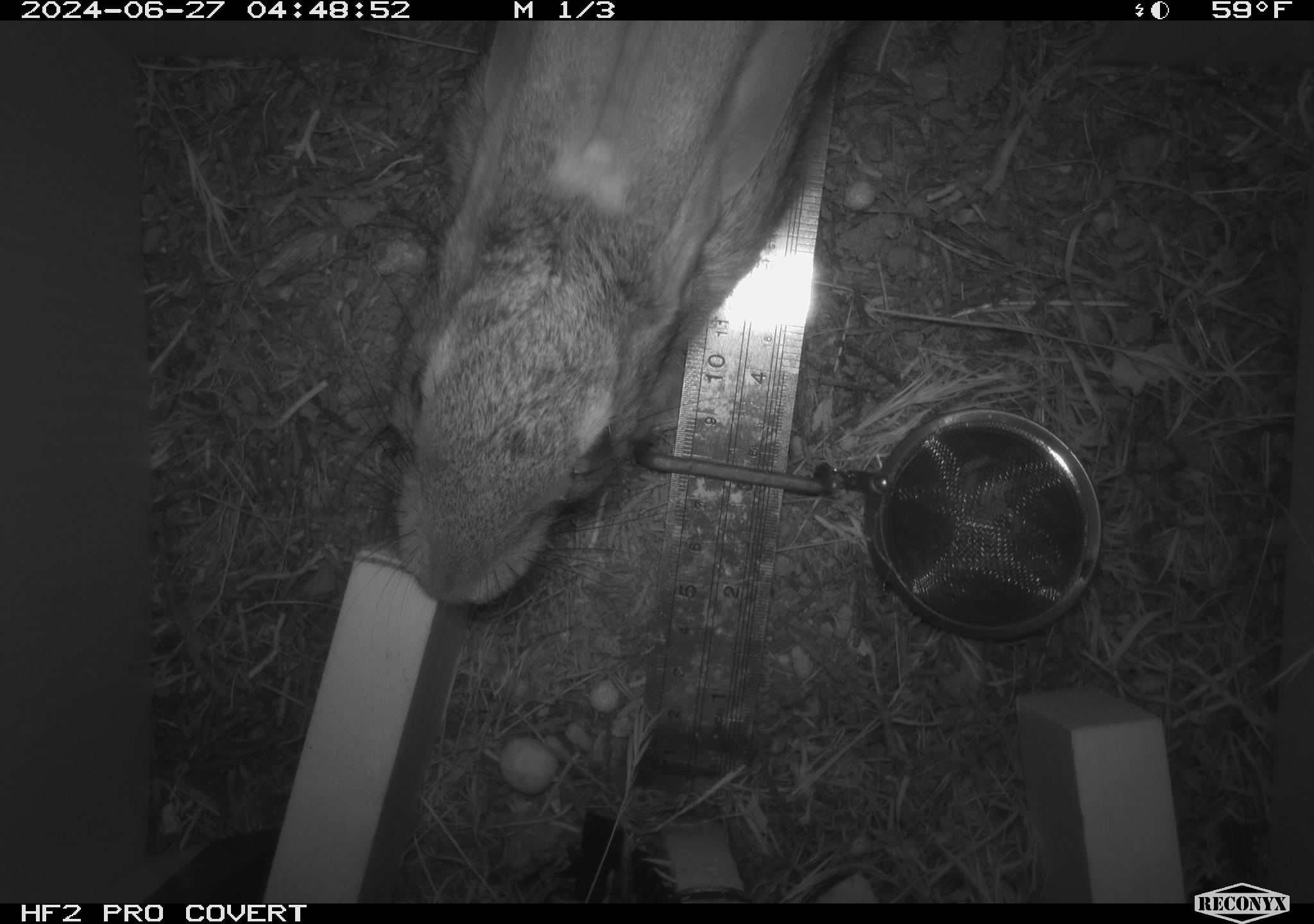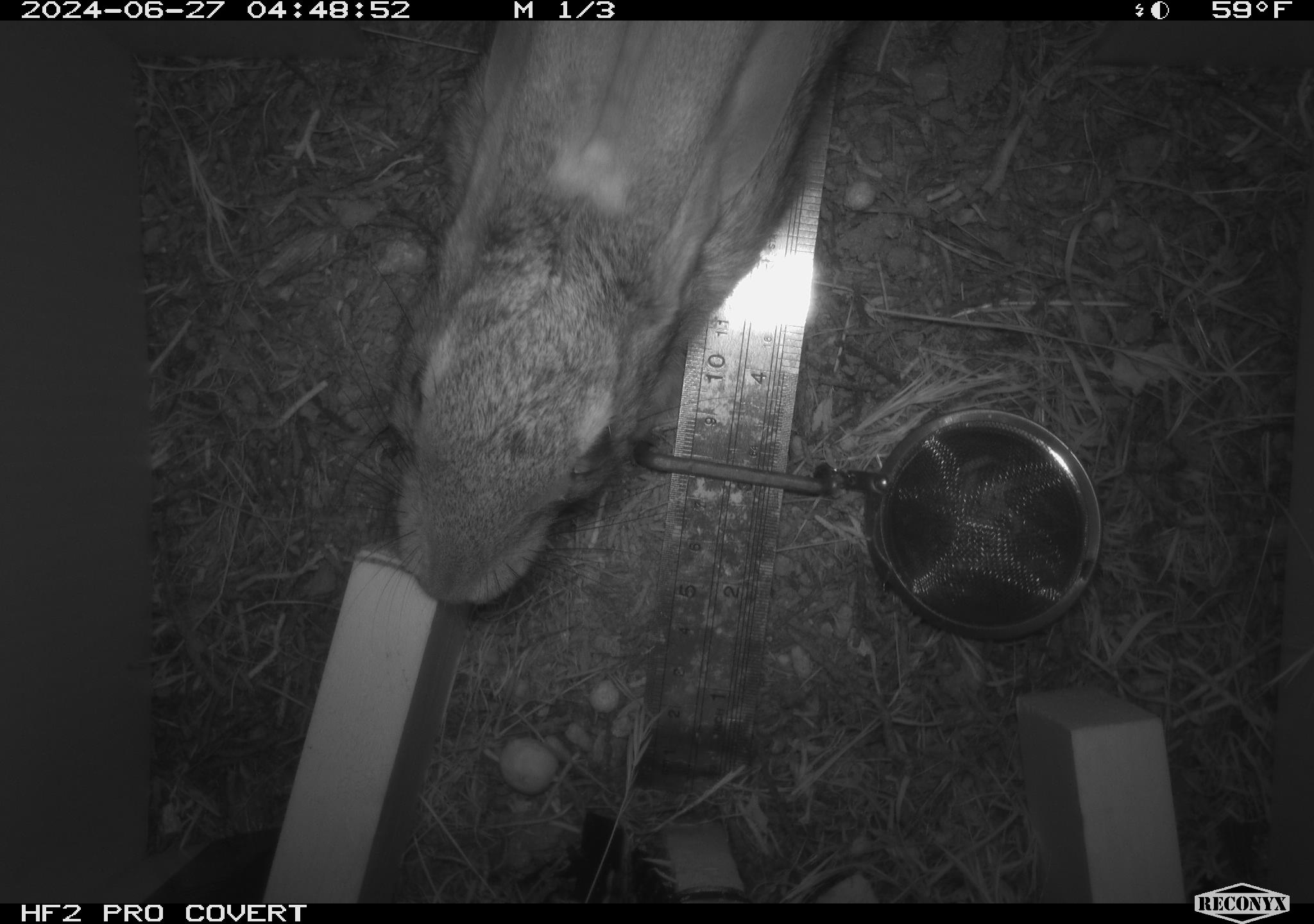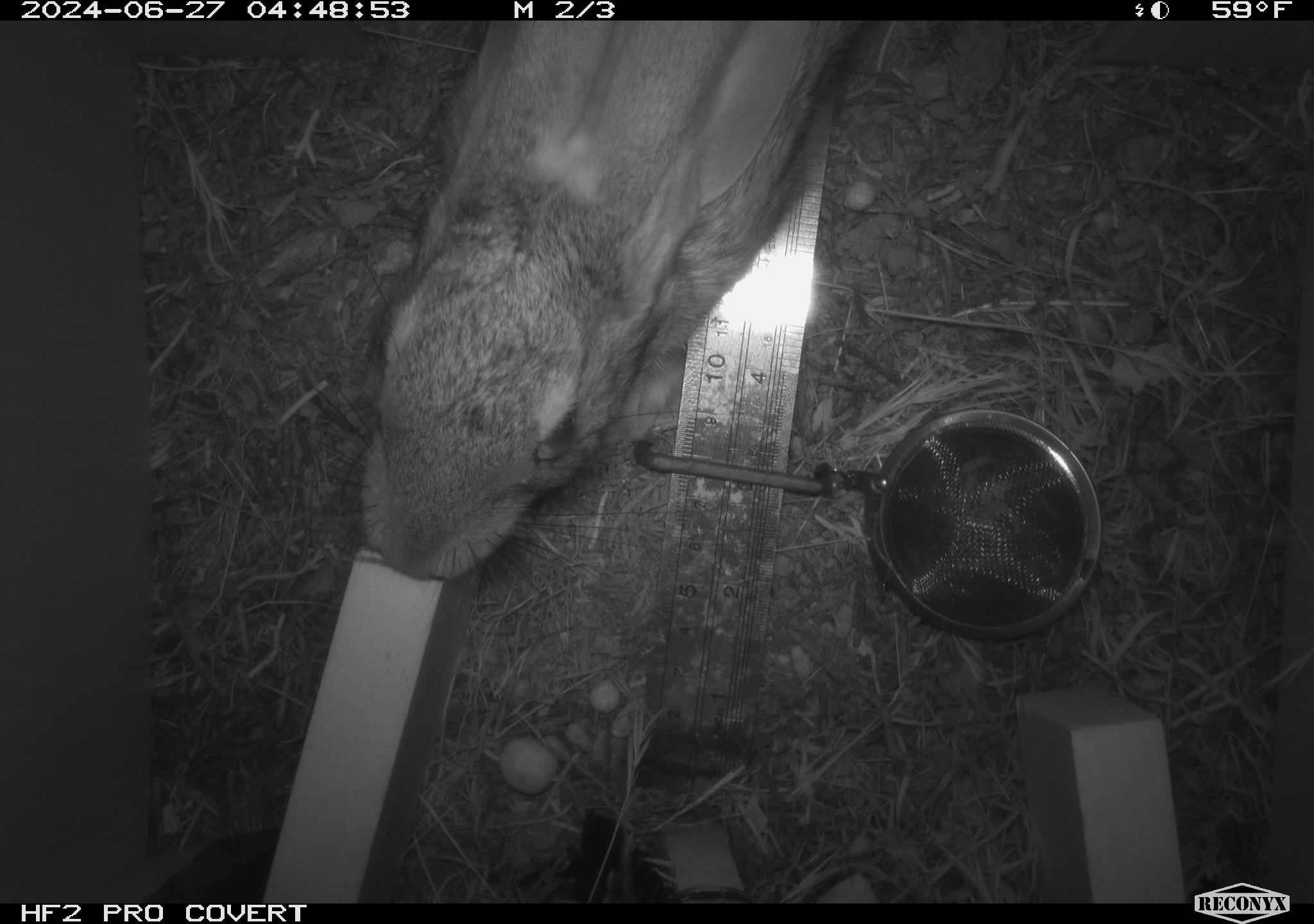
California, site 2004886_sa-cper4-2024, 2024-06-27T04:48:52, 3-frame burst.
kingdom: Animalia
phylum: Chordata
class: Mammalia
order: Lagomorpha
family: Leporidae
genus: Lepus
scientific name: Lepus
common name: hares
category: lepus species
Lepus species (hares) (Lepus).